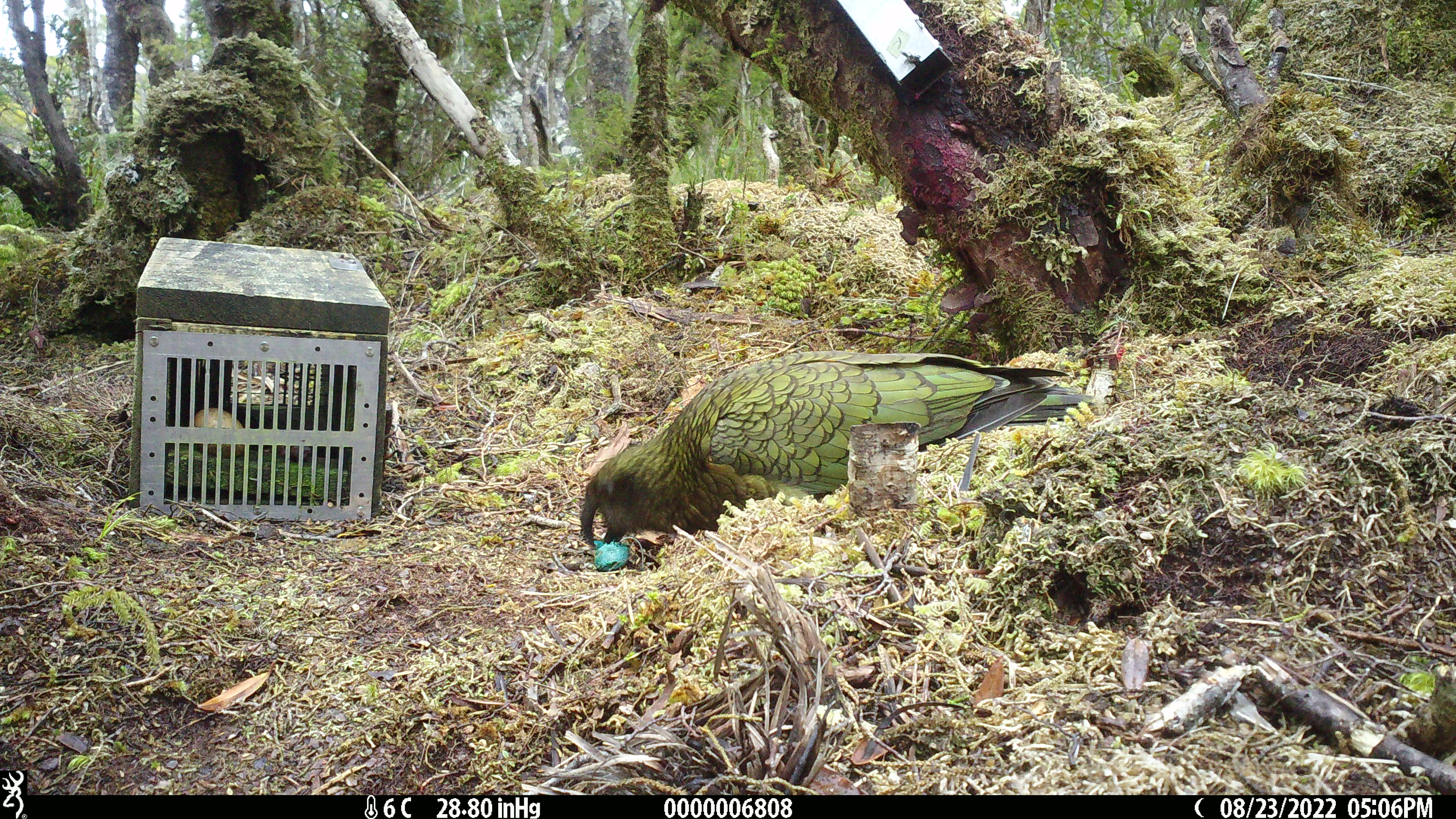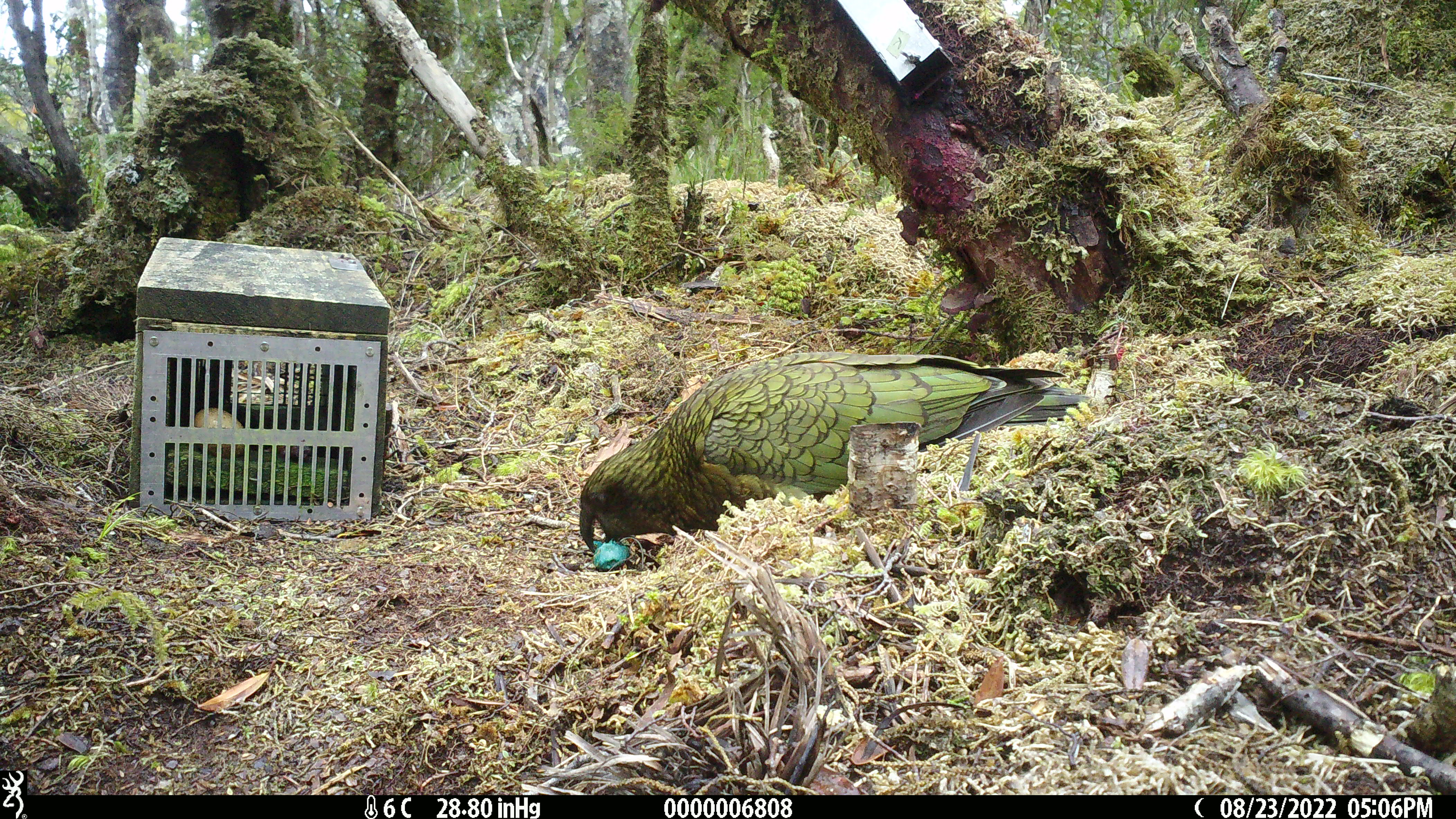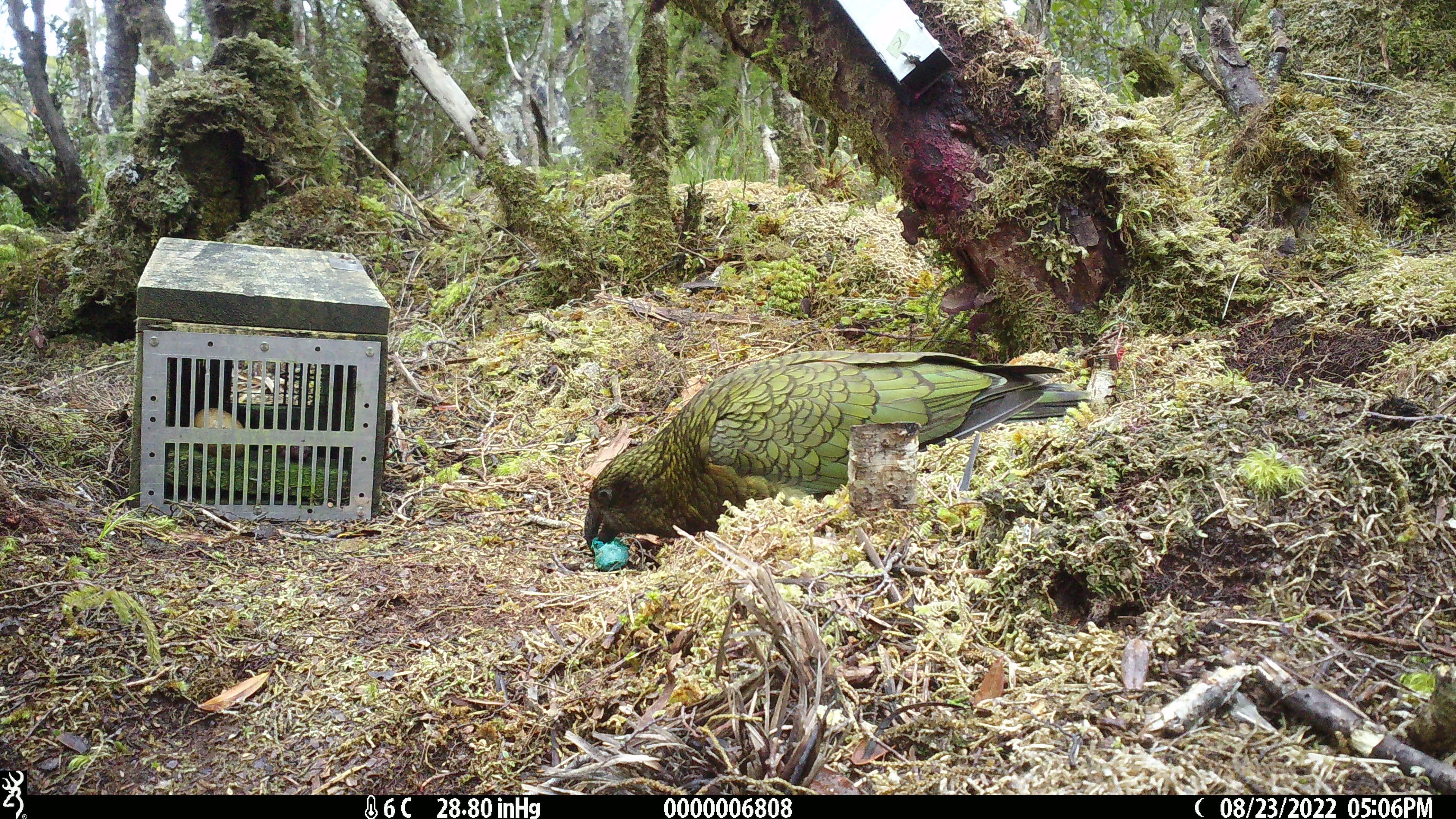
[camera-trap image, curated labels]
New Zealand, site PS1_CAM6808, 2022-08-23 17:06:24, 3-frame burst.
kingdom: Animalia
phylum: Chordata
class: Aves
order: Psittaciformes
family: Strigopidae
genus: Nestor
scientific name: Nestor notabilis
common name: kea